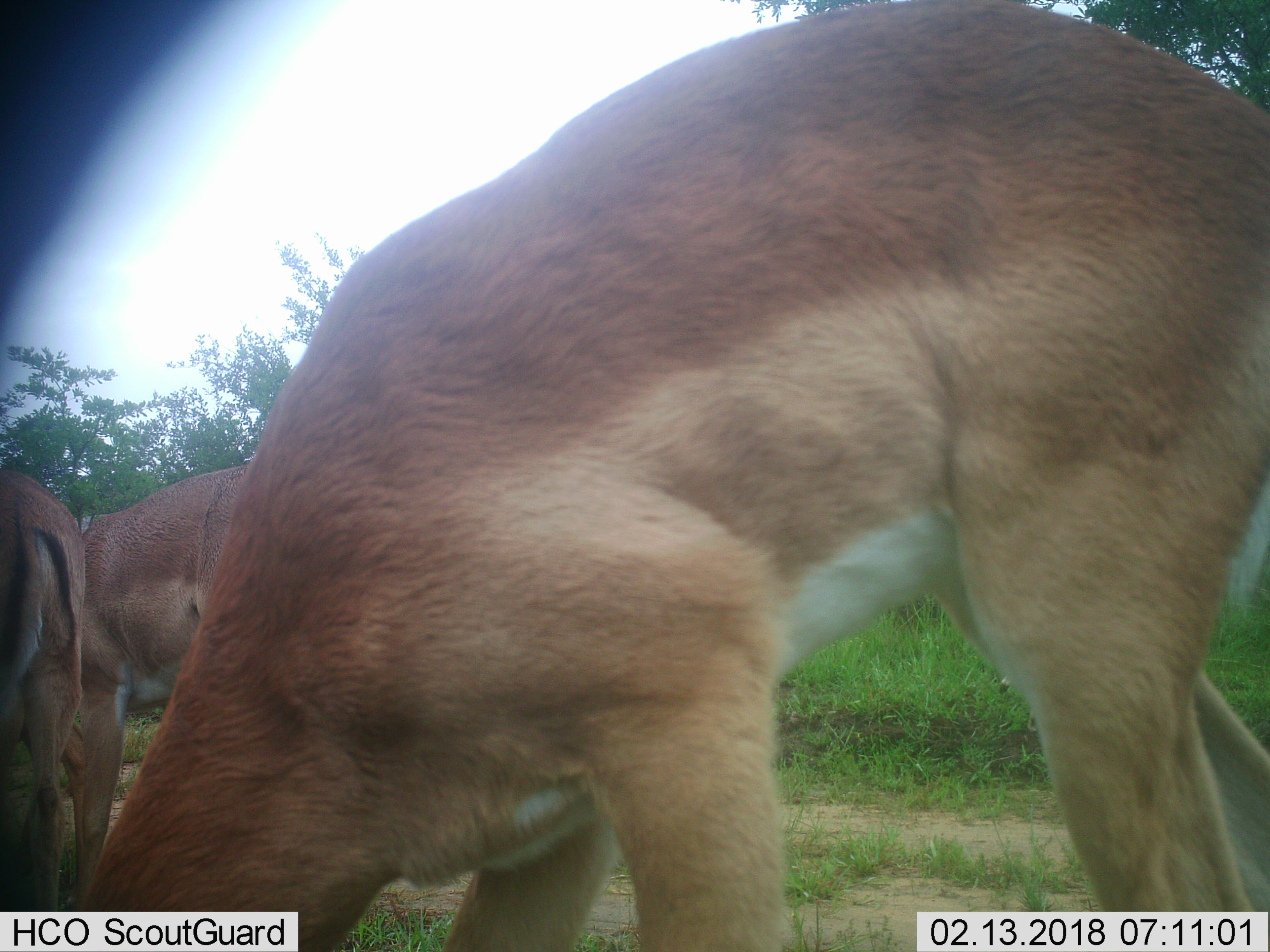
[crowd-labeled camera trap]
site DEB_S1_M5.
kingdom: Animalia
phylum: Chordata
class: Mammalia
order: Artiodactyla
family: Bovidae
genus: Aepyceros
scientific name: Aepyceros melampus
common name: impala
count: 3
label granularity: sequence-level